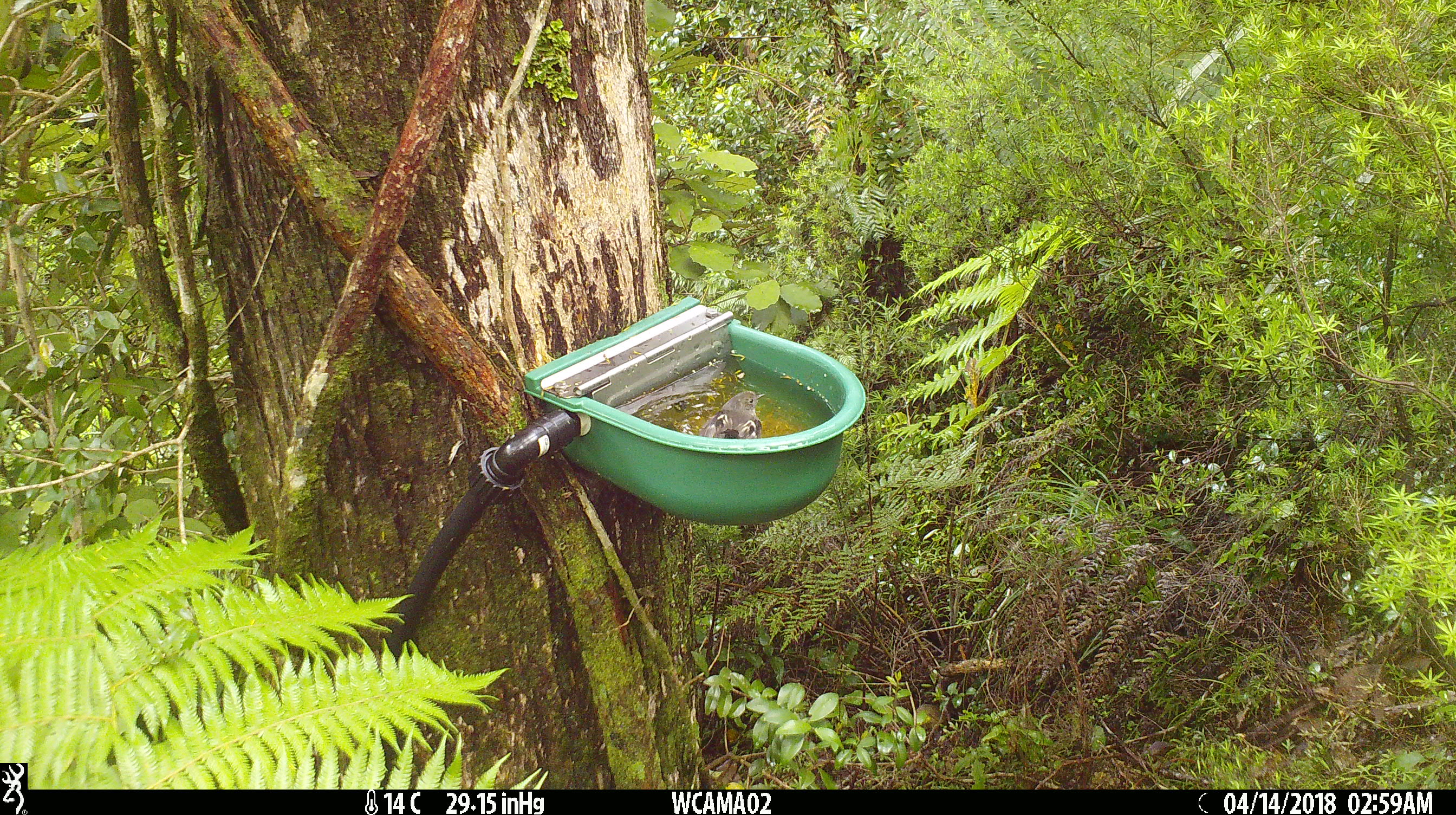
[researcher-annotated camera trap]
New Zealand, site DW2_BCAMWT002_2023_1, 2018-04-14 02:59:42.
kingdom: Animalia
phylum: Chordata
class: Aves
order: Passeriformes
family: Petroicidae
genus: Petroica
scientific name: Petroica macrocephala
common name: tomtit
Tomtit (Petroica macrocephala).